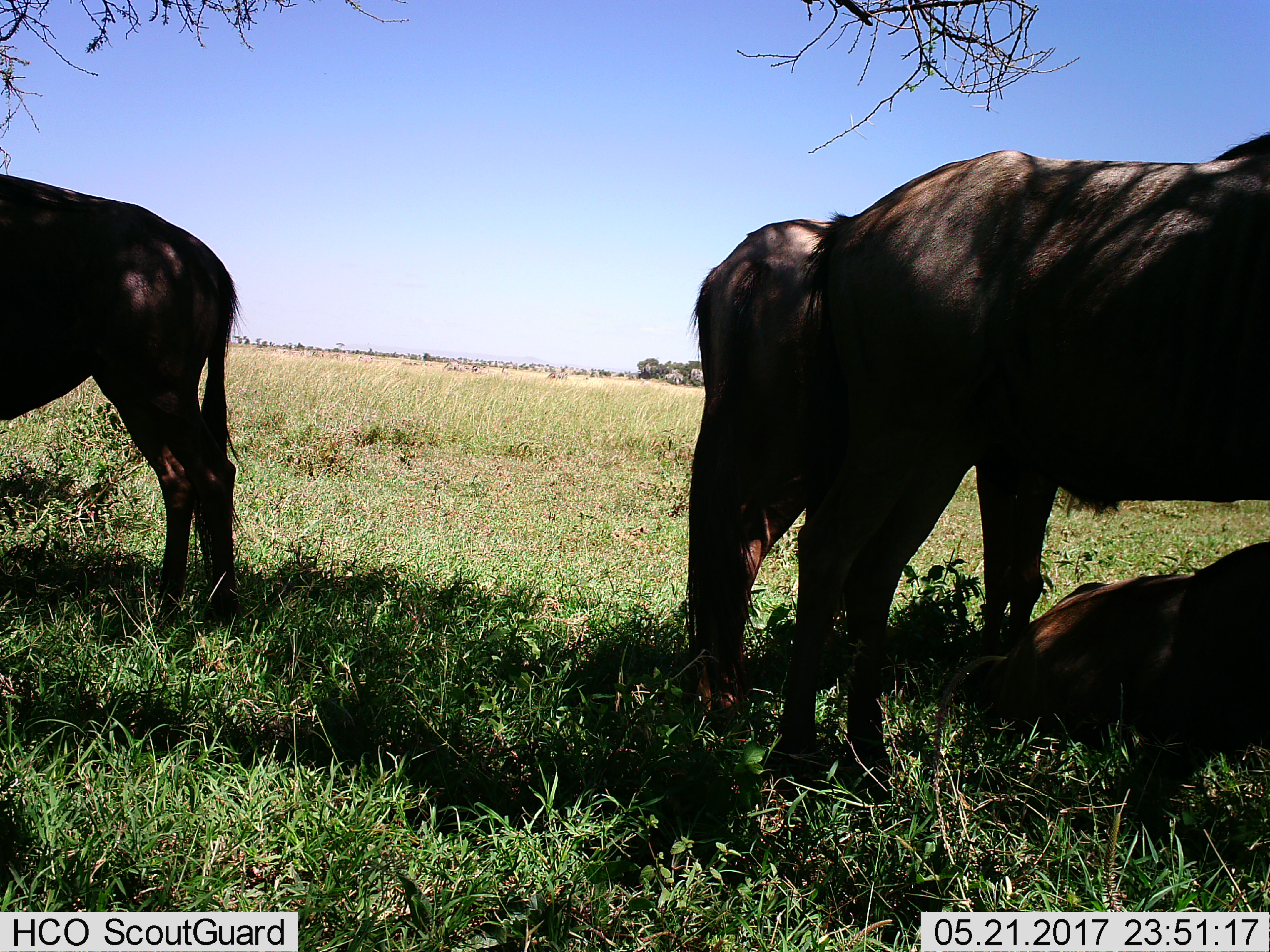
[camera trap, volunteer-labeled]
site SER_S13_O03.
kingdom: Animalia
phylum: Chordata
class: Mammalia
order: Artiodactyla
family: Bovidae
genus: Connochaetes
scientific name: Connochaetes taurinus taurinus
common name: blue wildebeest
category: wildebeestblue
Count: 4.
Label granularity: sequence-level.